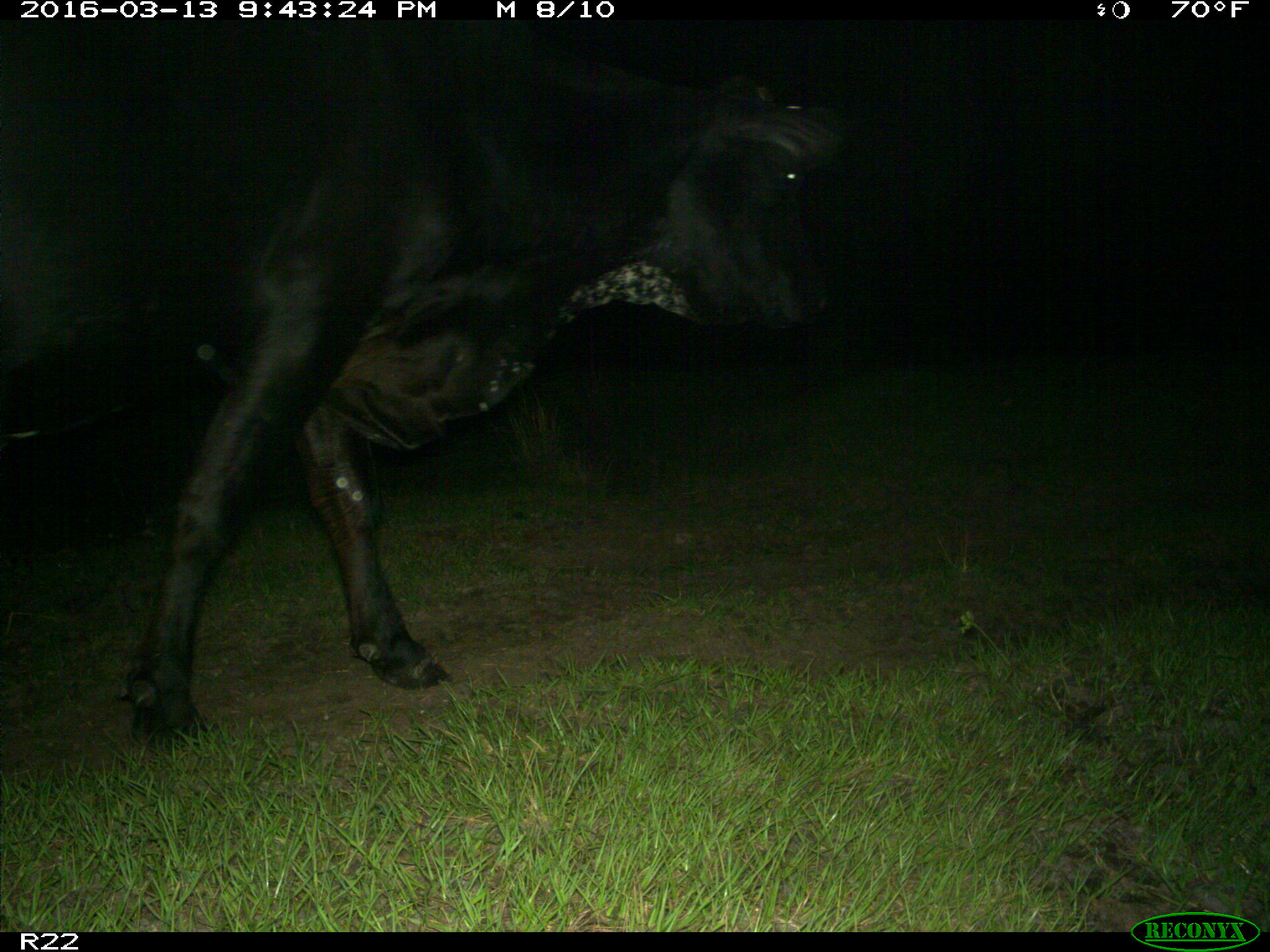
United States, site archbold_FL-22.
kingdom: Animalia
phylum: Chordata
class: Mammalia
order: Artiodactyla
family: Bovidae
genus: Bos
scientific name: Bos taurus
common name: domestic cow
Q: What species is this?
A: Bos taurus (domestic cow).